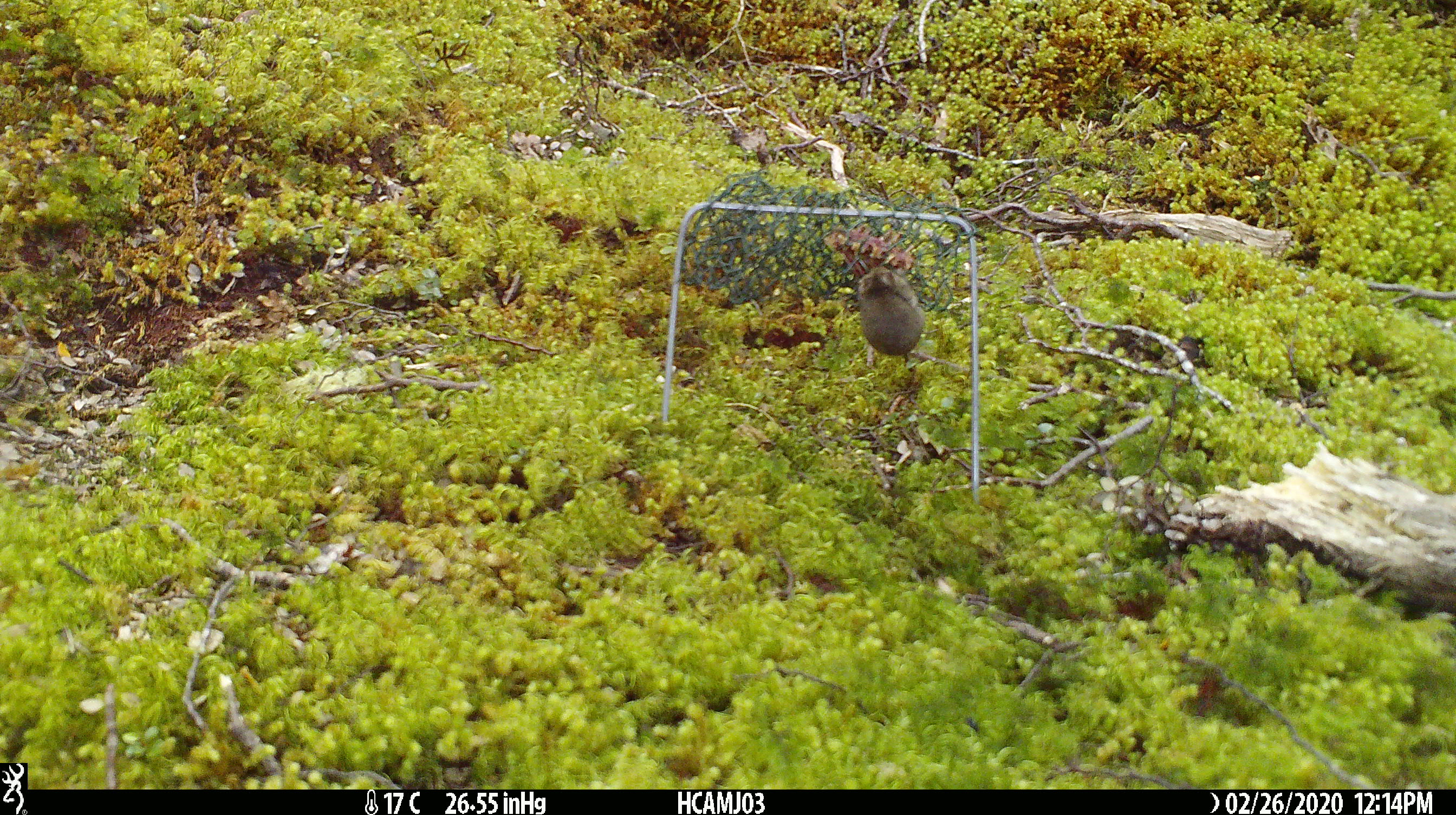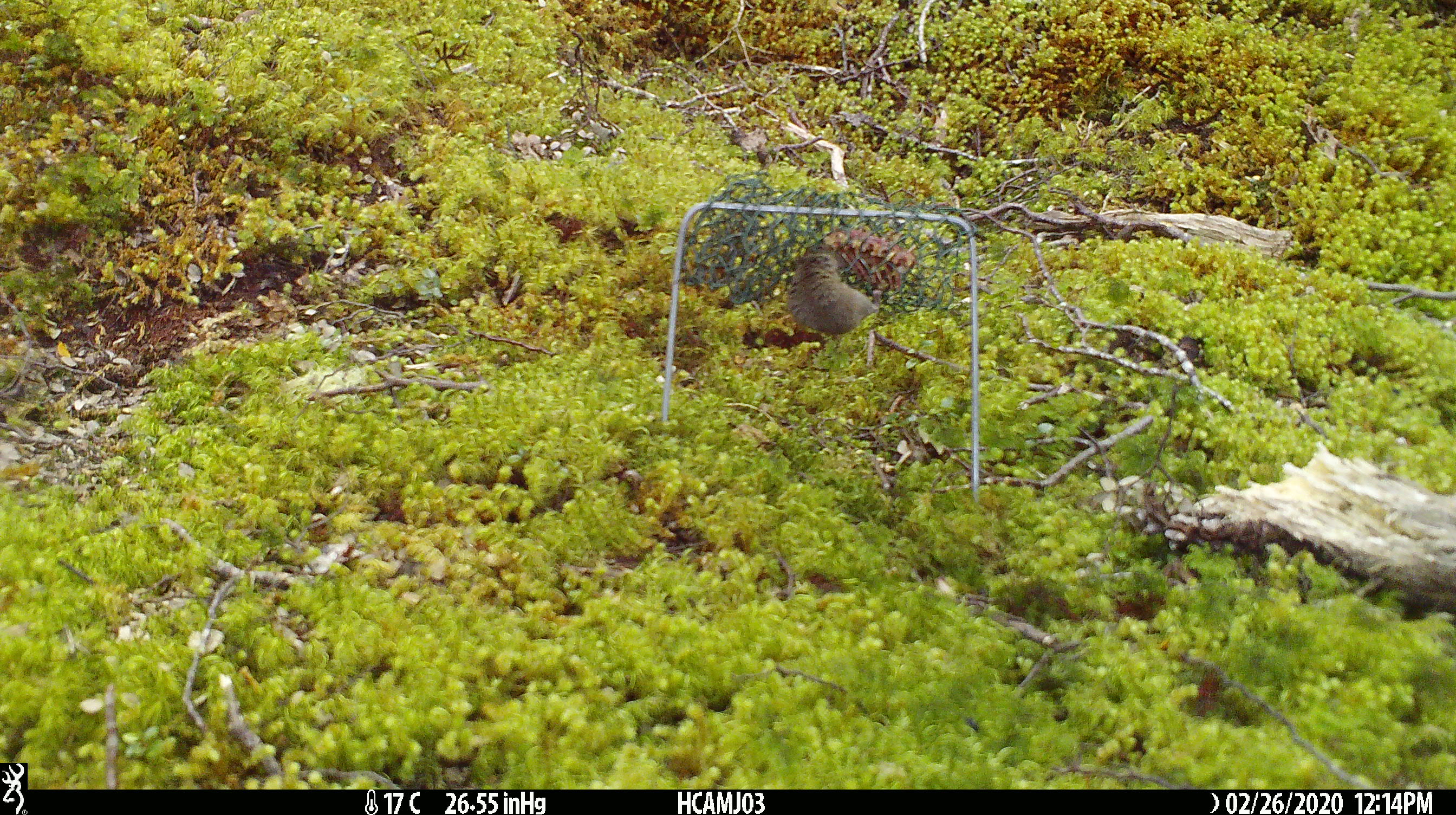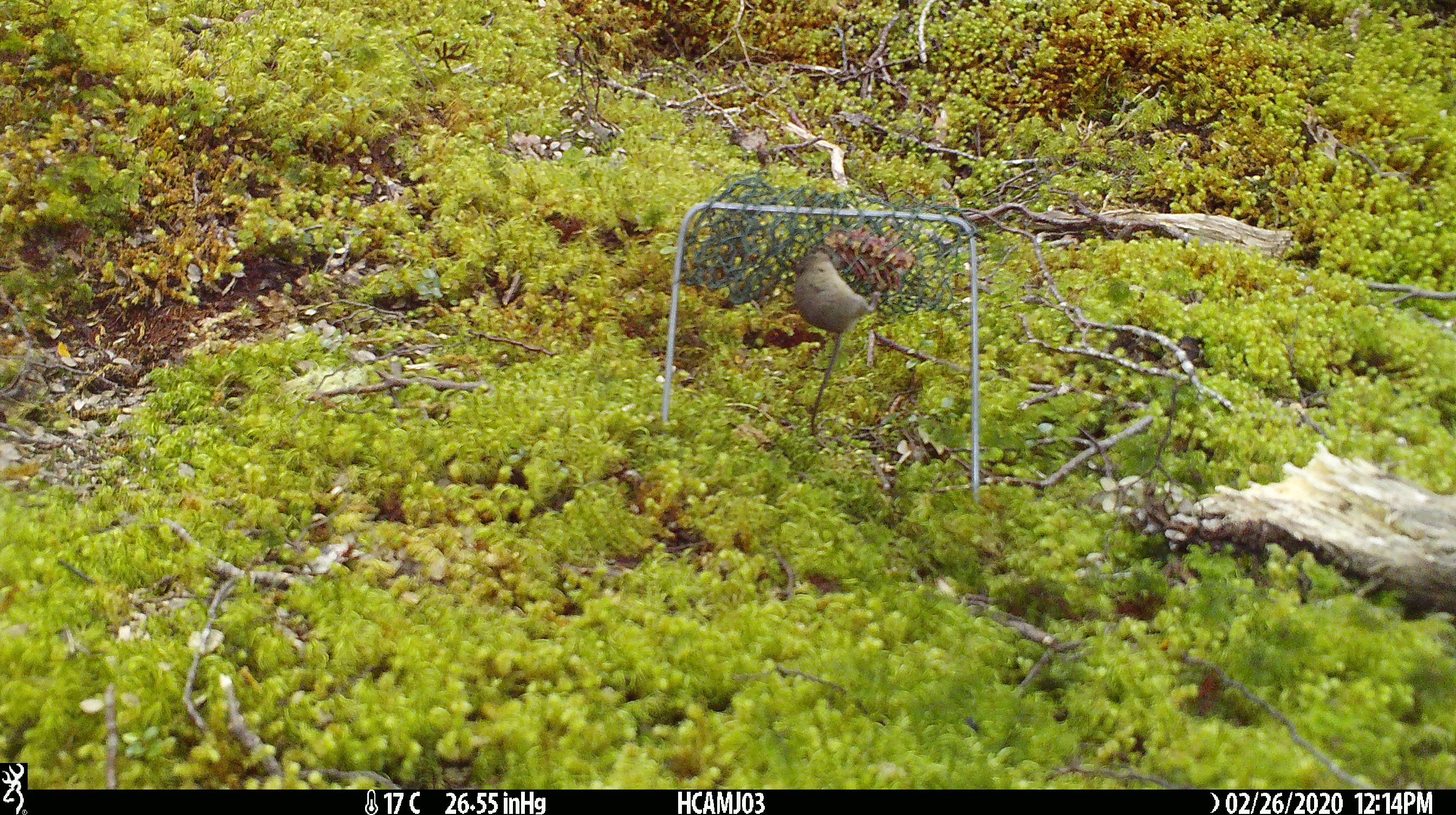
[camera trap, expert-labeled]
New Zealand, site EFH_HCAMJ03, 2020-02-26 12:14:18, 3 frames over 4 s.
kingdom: Animalia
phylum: Chordata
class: Mammalia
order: Rodentia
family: Muridae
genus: Mus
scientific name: Mus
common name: mouse